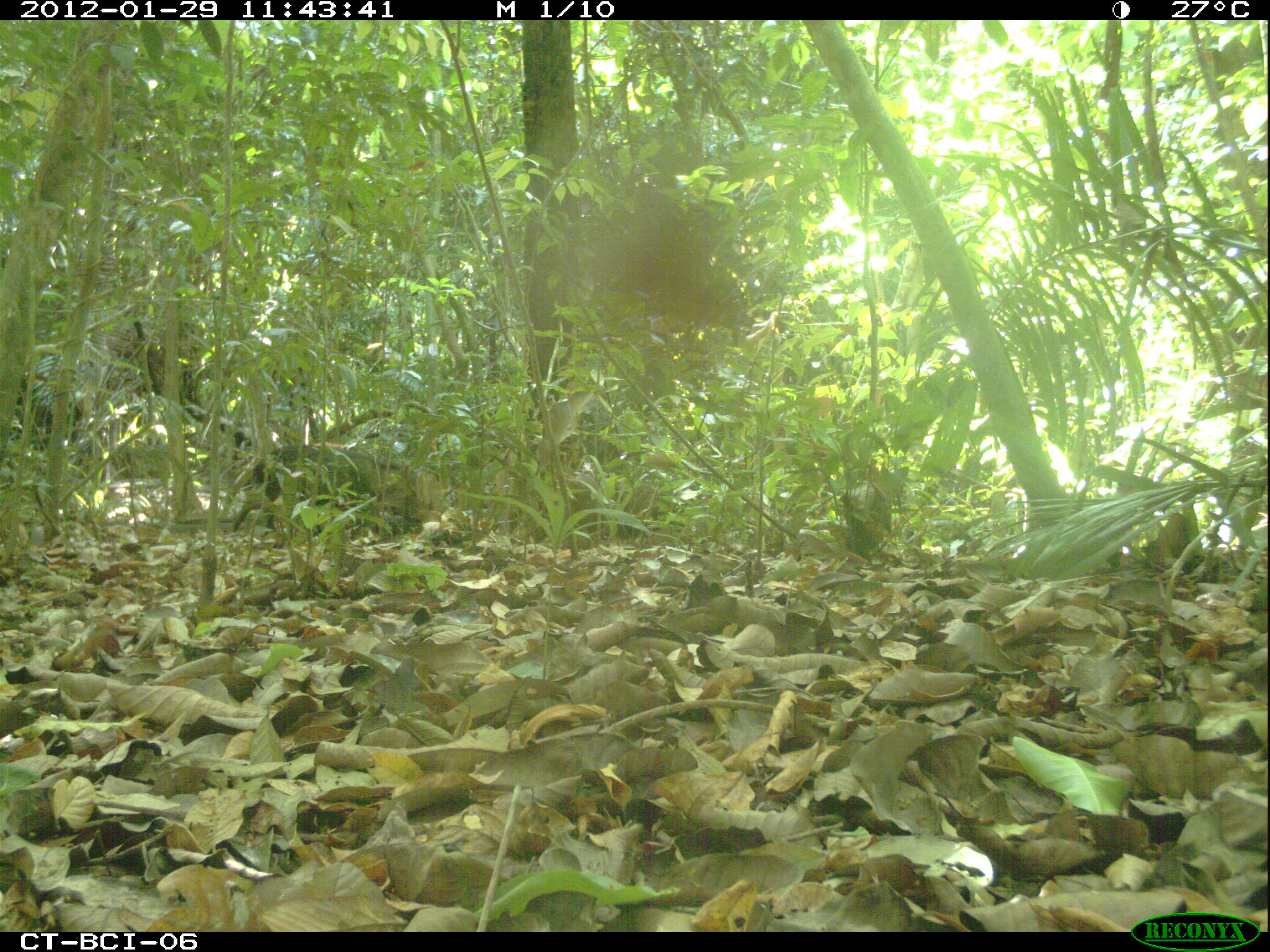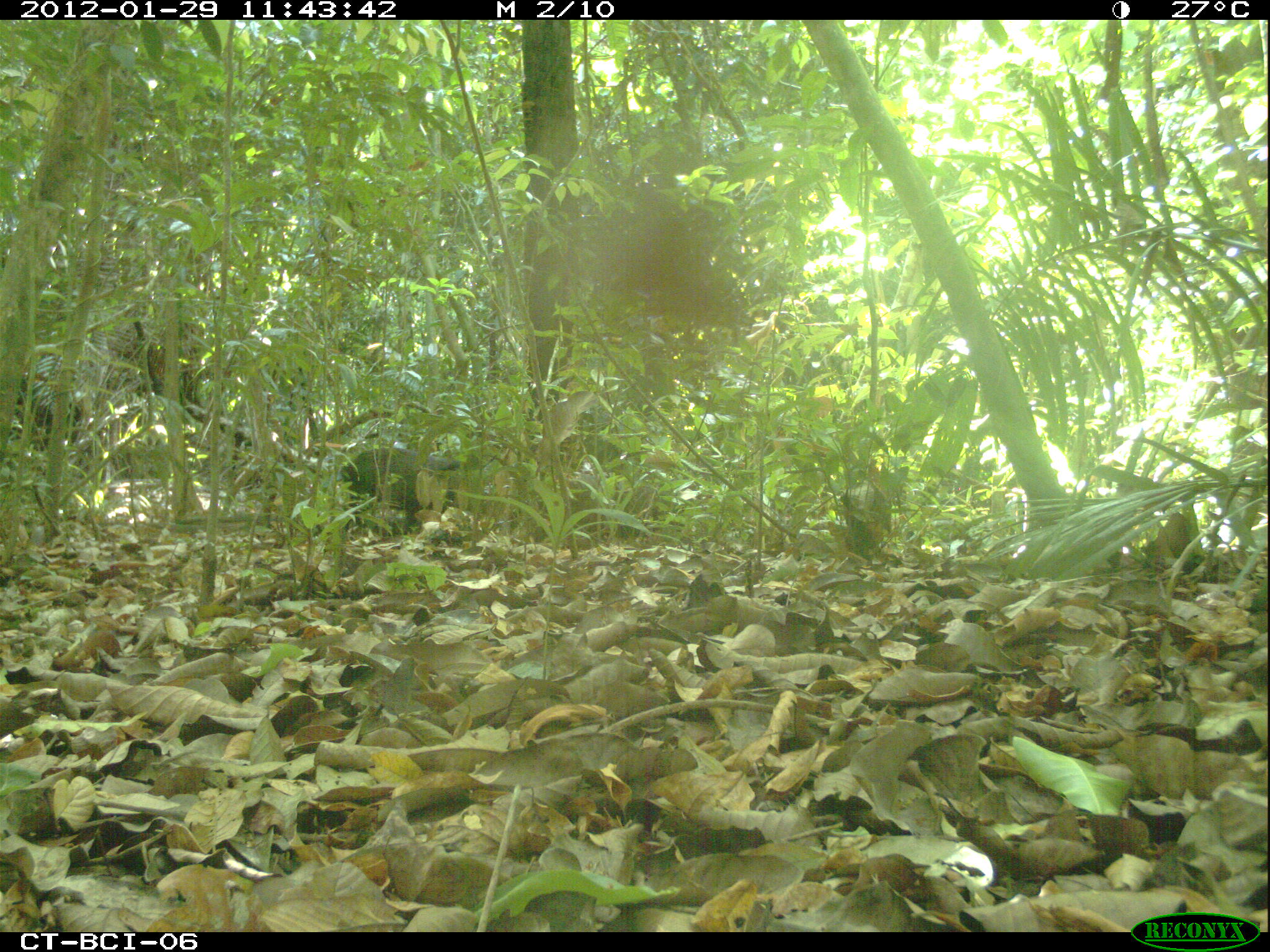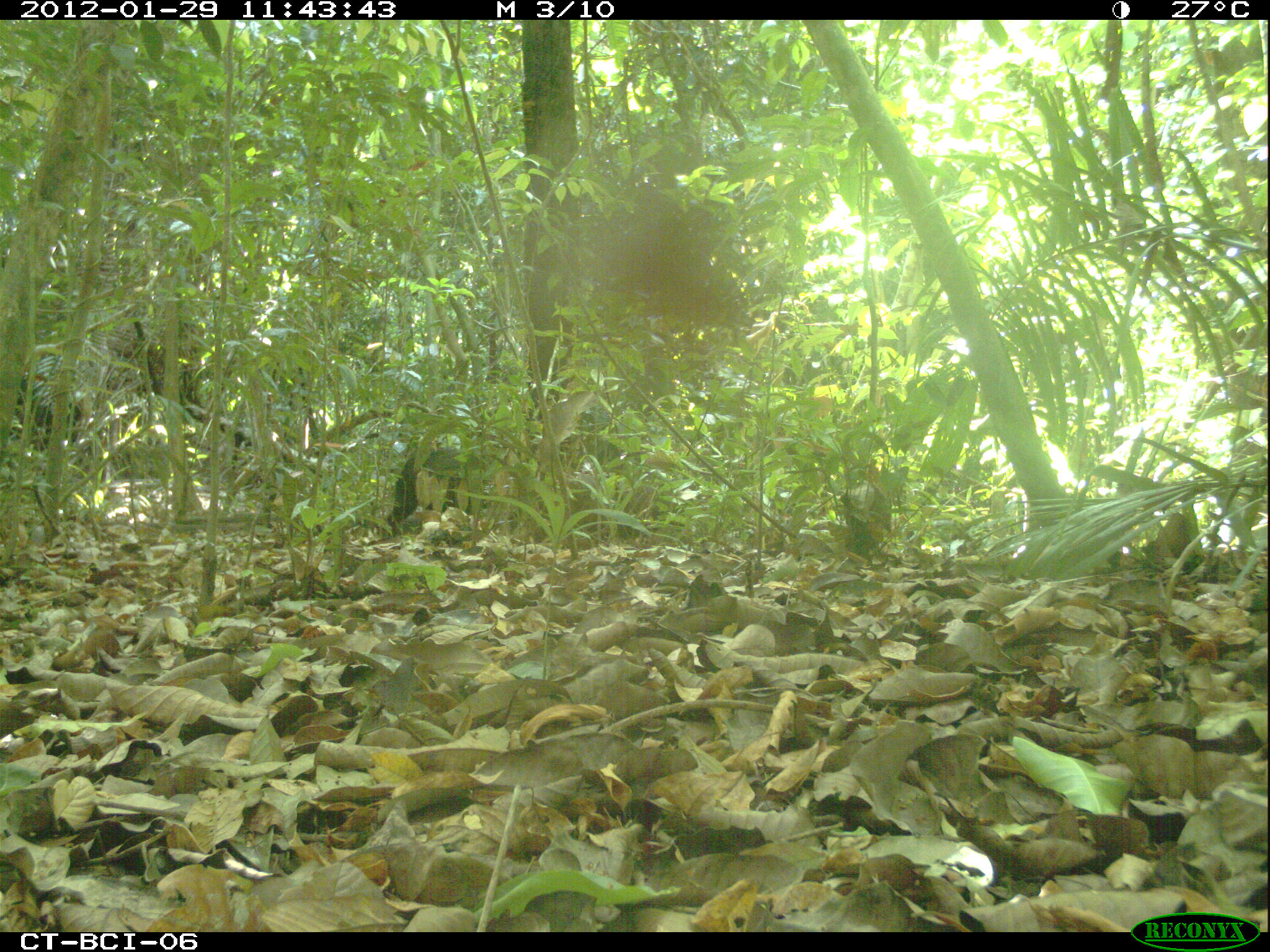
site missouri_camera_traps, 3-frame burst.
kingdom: Animalia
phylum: Chordata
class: Mammalia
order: Rodentia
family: Dasyproctidae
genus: Dasyprocta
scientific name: Dasyprocta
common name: agouti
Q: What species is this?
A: Agouti (Dasyprocta).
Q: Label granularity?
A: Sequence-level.